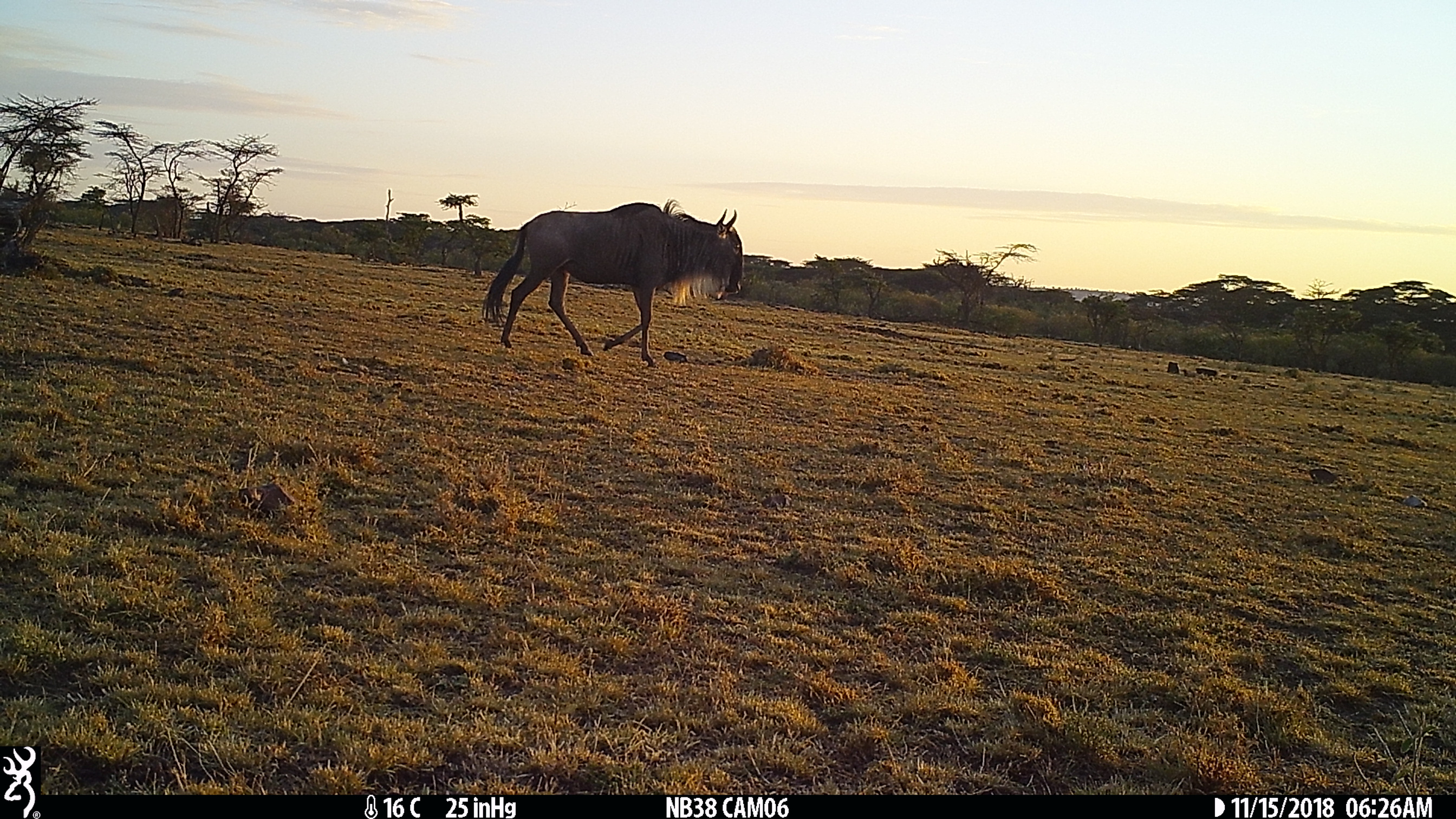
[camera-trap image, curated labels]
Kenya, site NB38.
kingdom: Animalia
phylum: Chordata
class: Mammalia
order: Artiodactyla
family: Bovidae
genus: Connochaetes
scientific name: Connochaetes taurinus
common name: blue wildebeest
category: wildebeest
Wildebeest (blue wildebeest) (Connochaetes taurinus).